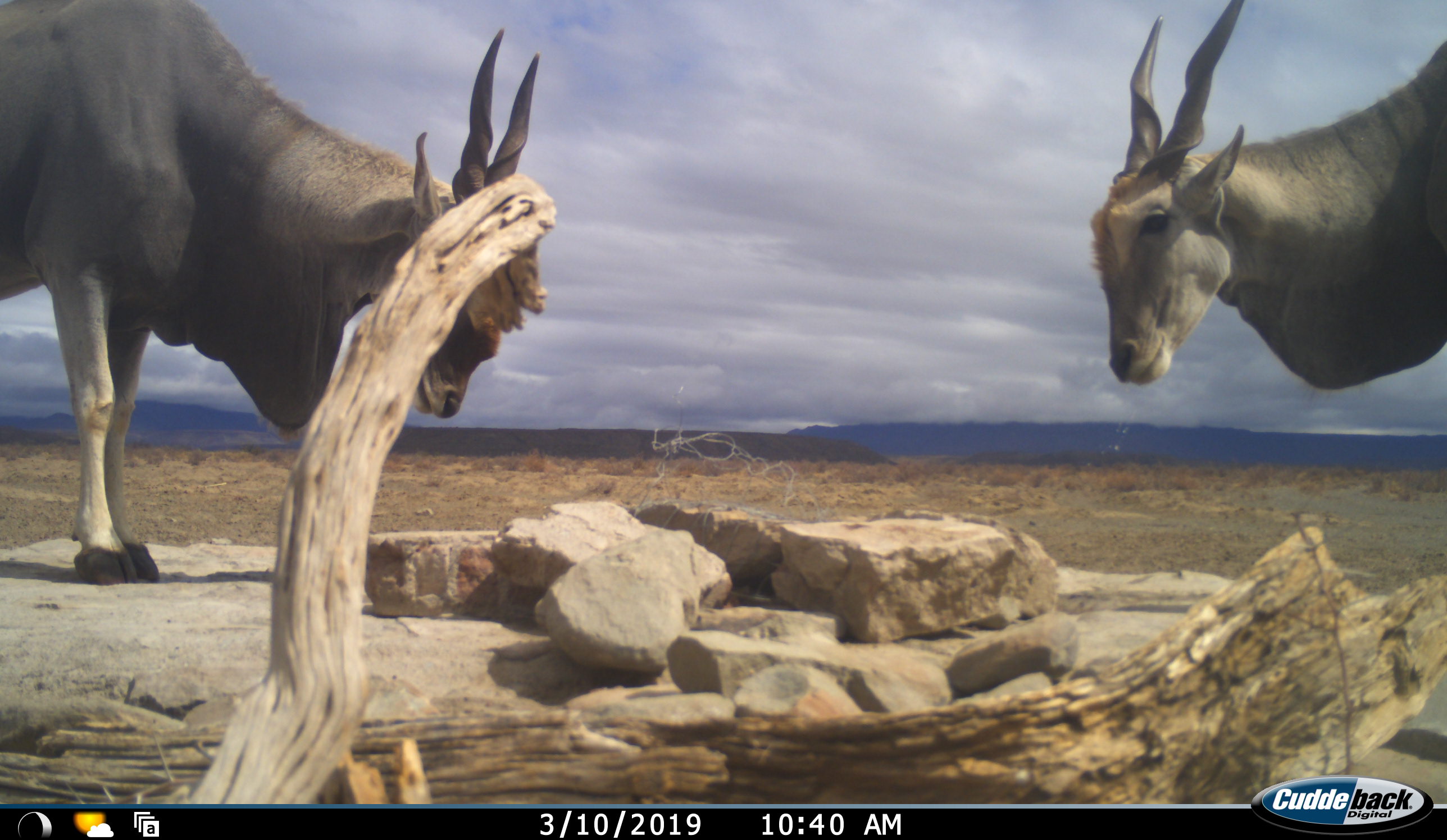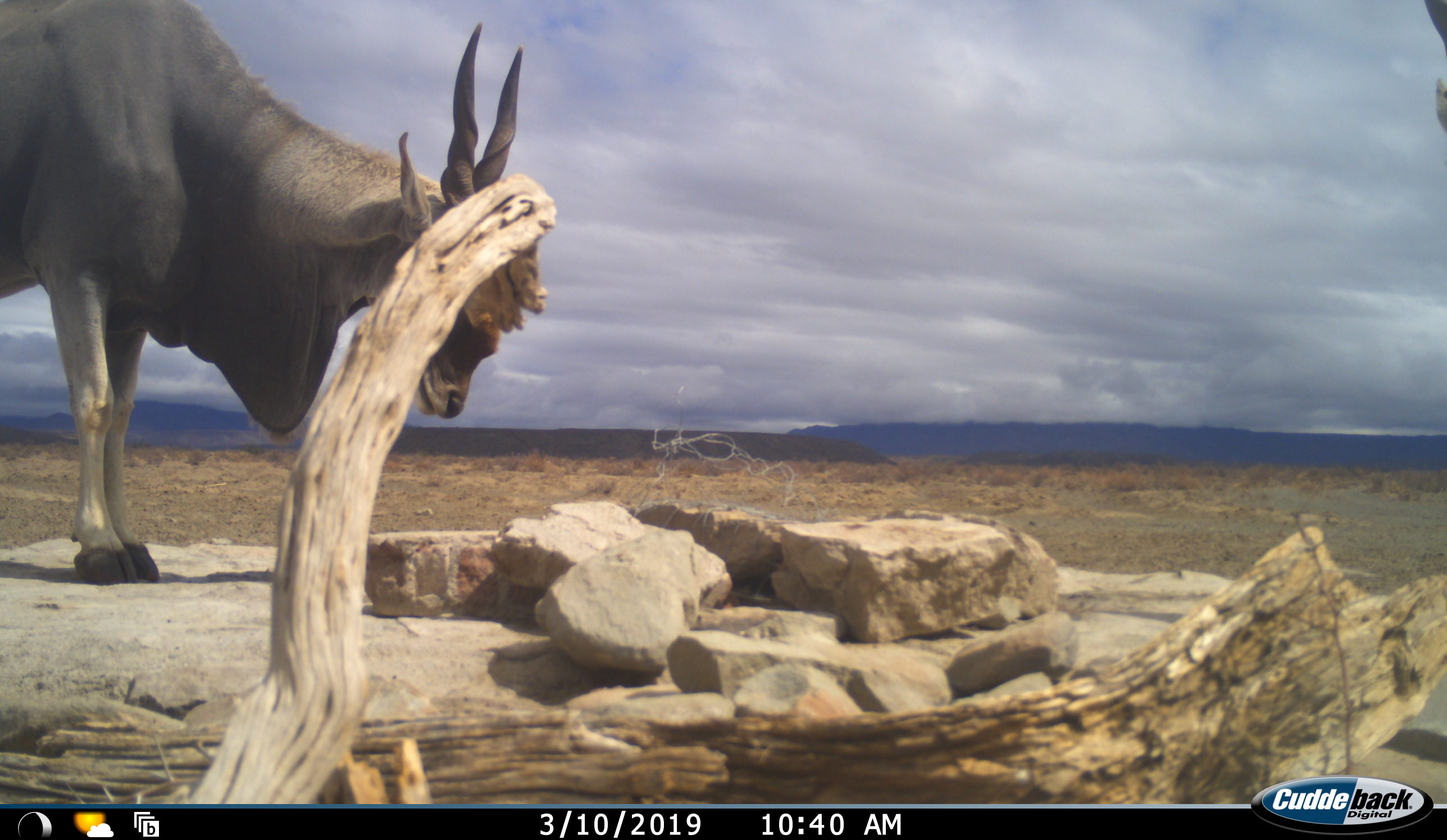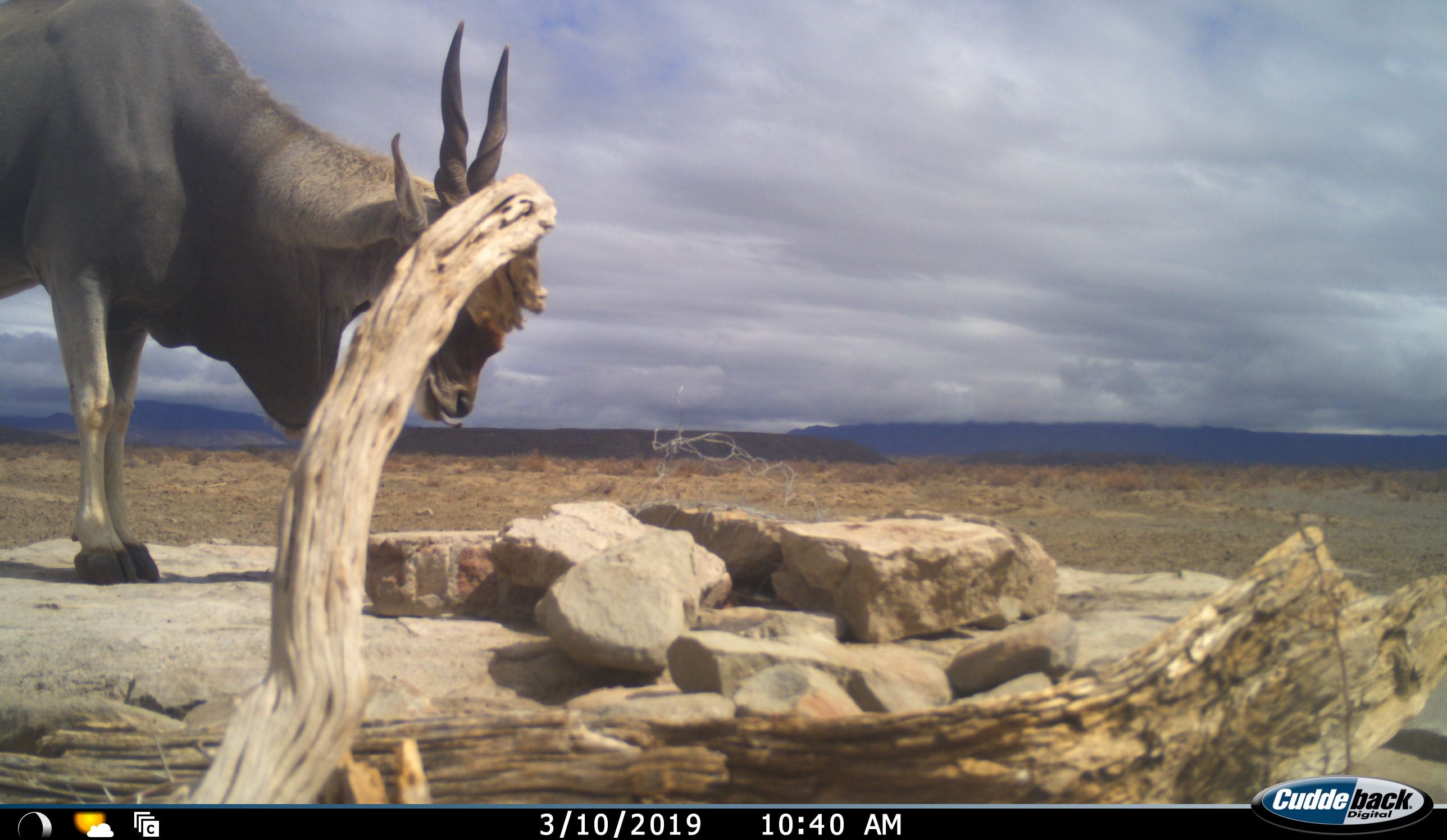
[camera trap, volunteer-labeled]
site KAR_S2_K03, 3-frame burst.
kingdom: Animalia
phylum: Chordata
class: Mammalia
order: Artiodactyla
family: Bovidae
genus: Tragelaphus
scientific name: Tragelaphus oryx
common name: eland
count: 2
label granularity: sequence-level